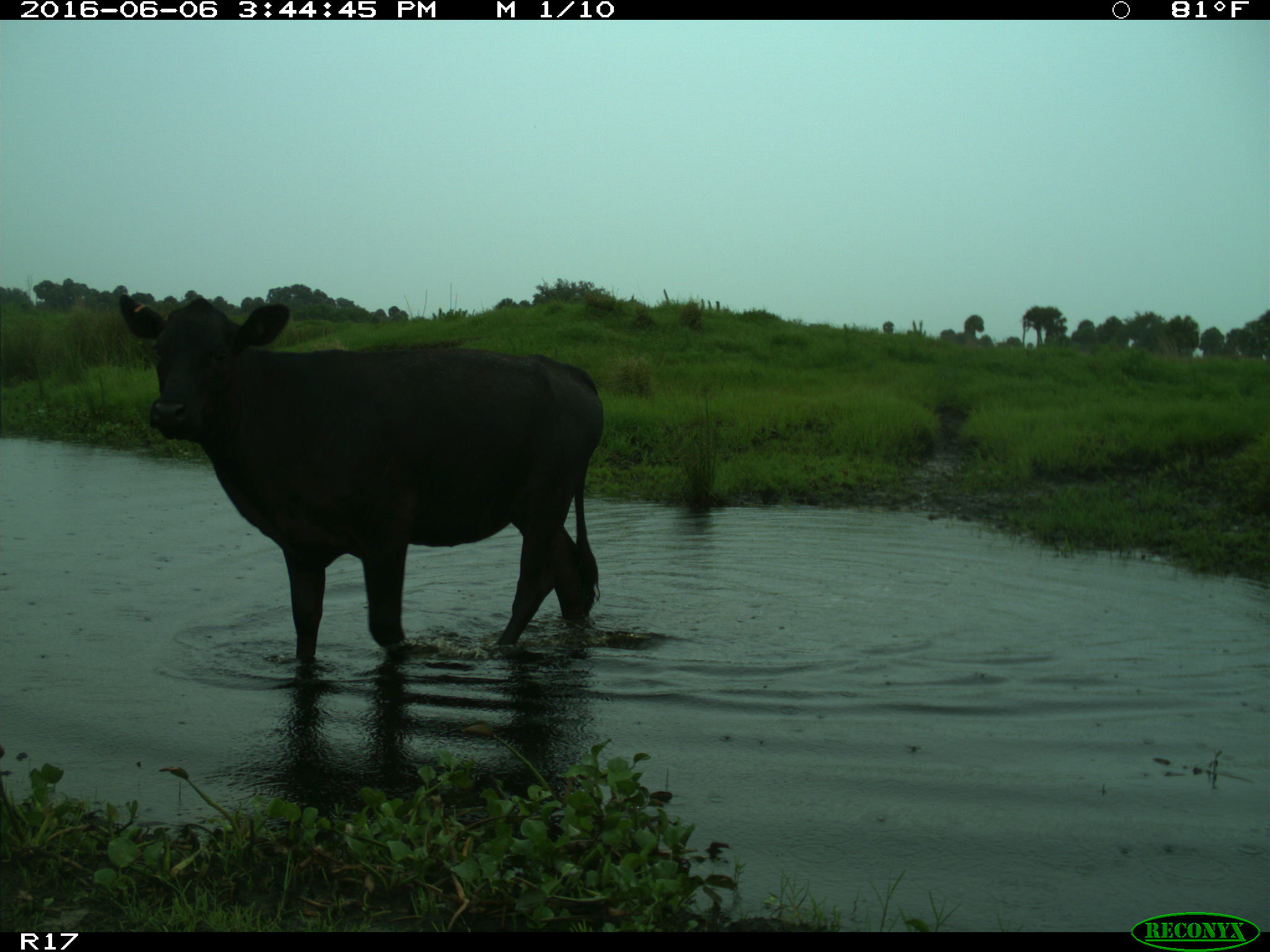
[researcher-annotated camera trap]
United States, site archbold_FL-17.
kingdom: Animalia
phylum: Chordata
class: Mammalia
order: Artiodactyla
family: Bovidae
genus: Bos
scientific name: Bos taurus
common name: domestic cow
Bos taurus (domestic cow).